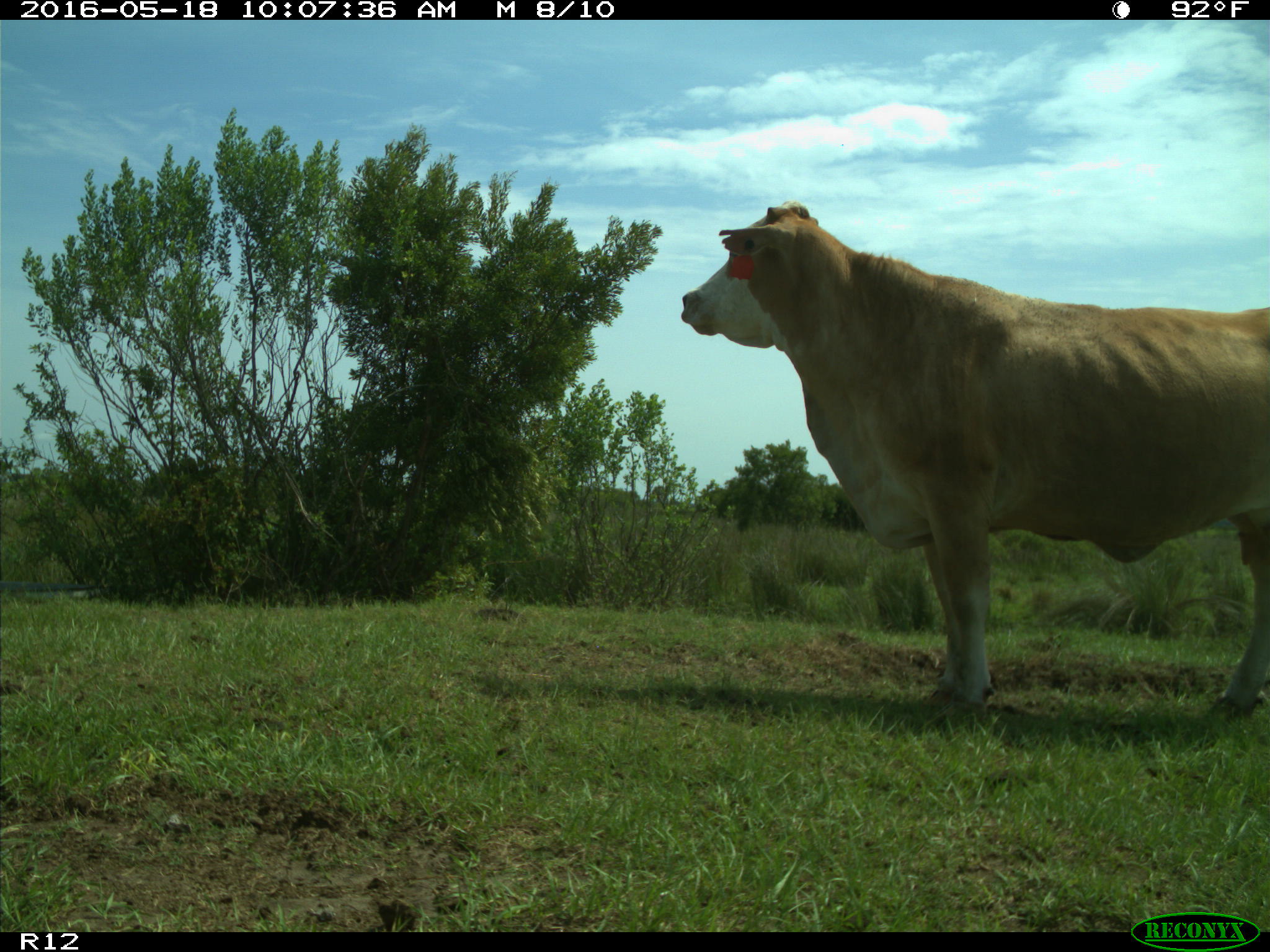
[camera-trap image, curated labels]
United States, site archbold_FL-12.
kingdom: Animalia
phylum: Chordata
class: Mammalia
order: Artiodactyla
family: Bovidae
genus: Bos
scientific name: Bos taurus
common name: domestic cow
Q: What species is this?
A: Bos taurus (domestic cow).